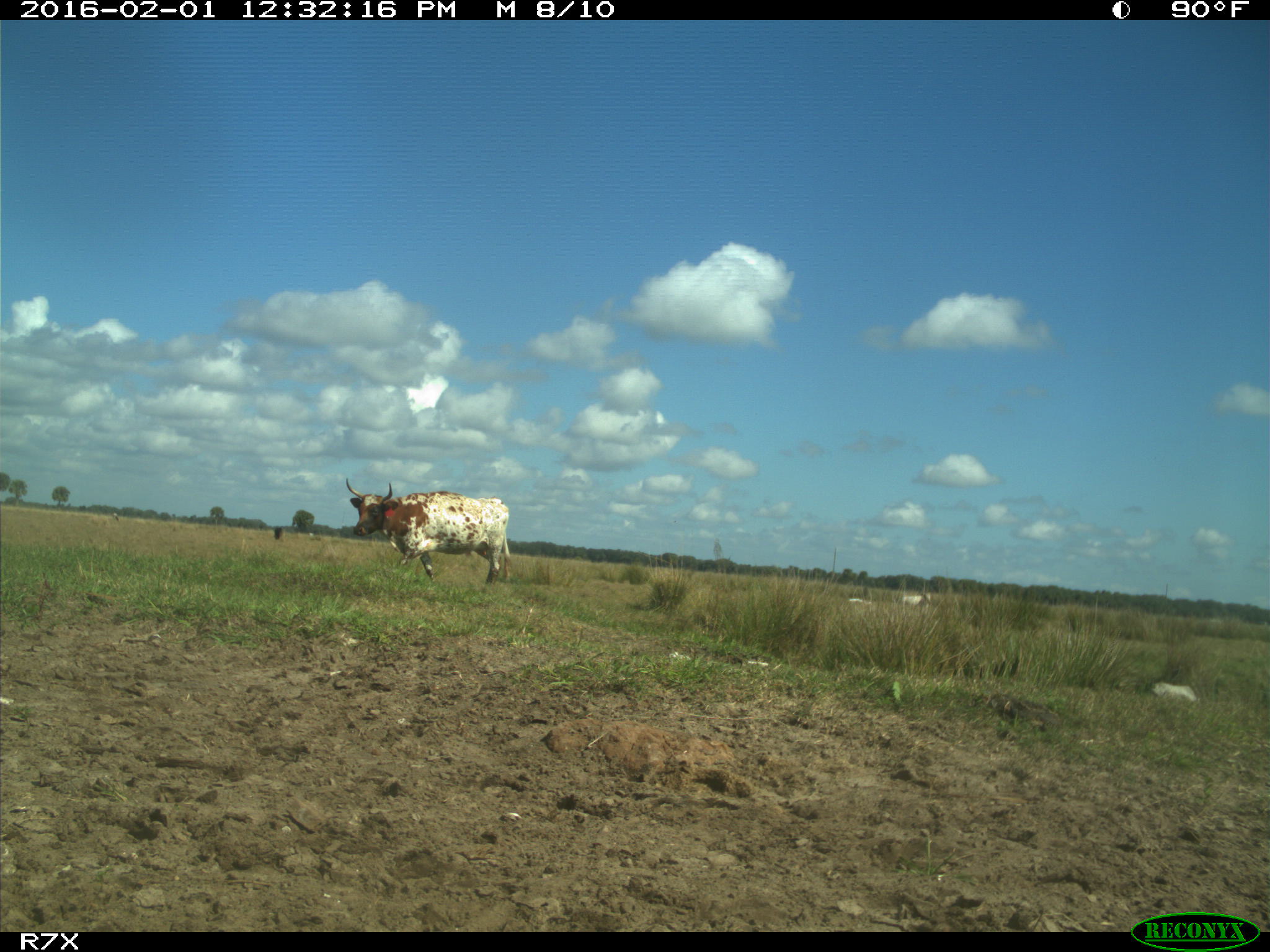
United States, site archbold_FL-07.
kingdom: Animalia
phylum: Chordata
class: Mammalia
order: Artiodactyla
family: Bovidae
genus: Bos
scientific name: Bos taurus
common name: domestic cow